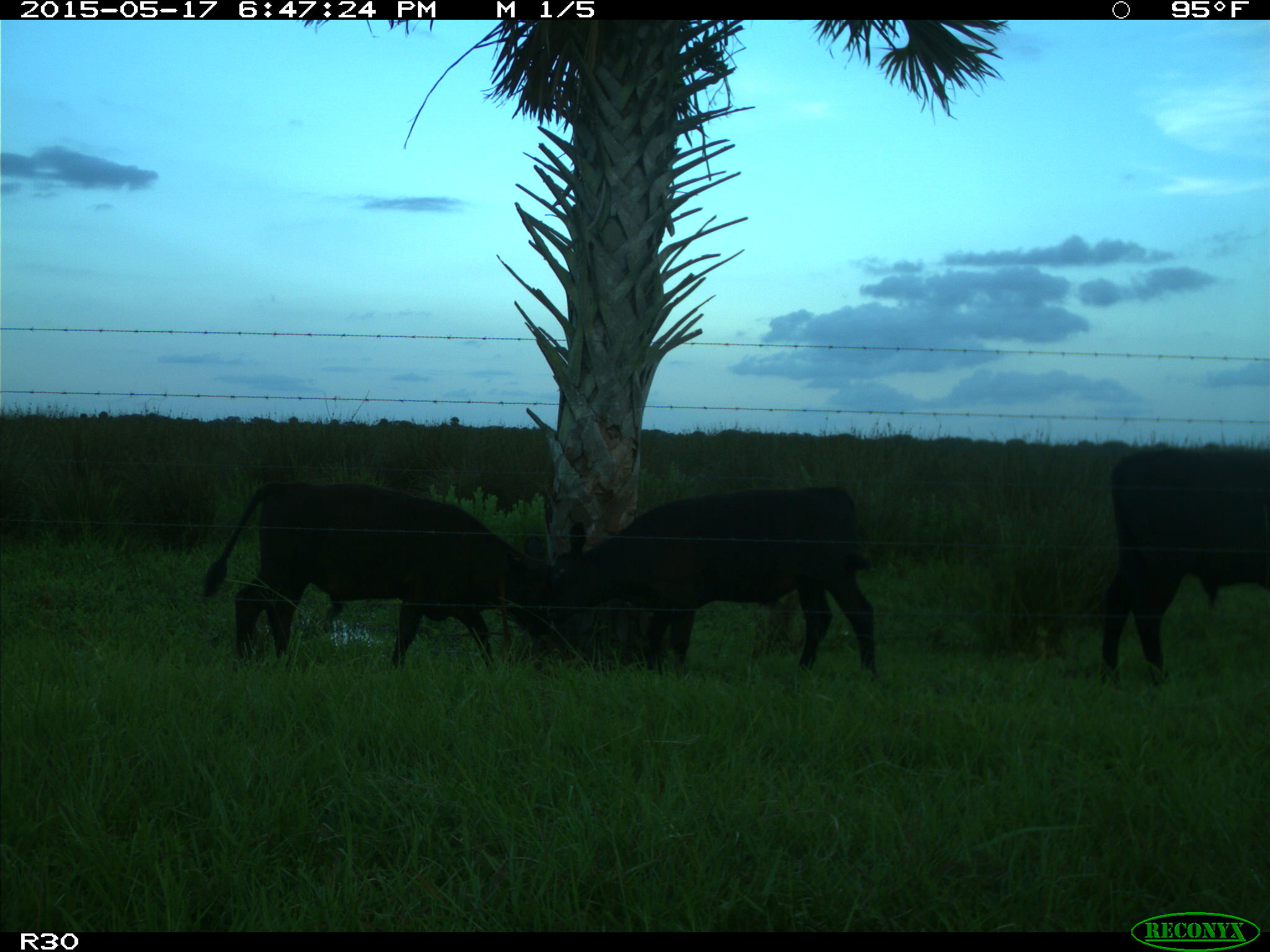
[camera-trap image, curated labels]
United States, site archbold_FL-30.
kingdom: Animalia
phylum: Chordata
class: Mammalia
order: Artiodactyla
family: Bovidae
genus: Bos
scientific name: Bos taurus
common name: domestic cow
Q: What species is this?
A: Bos taurus (domestic cow).